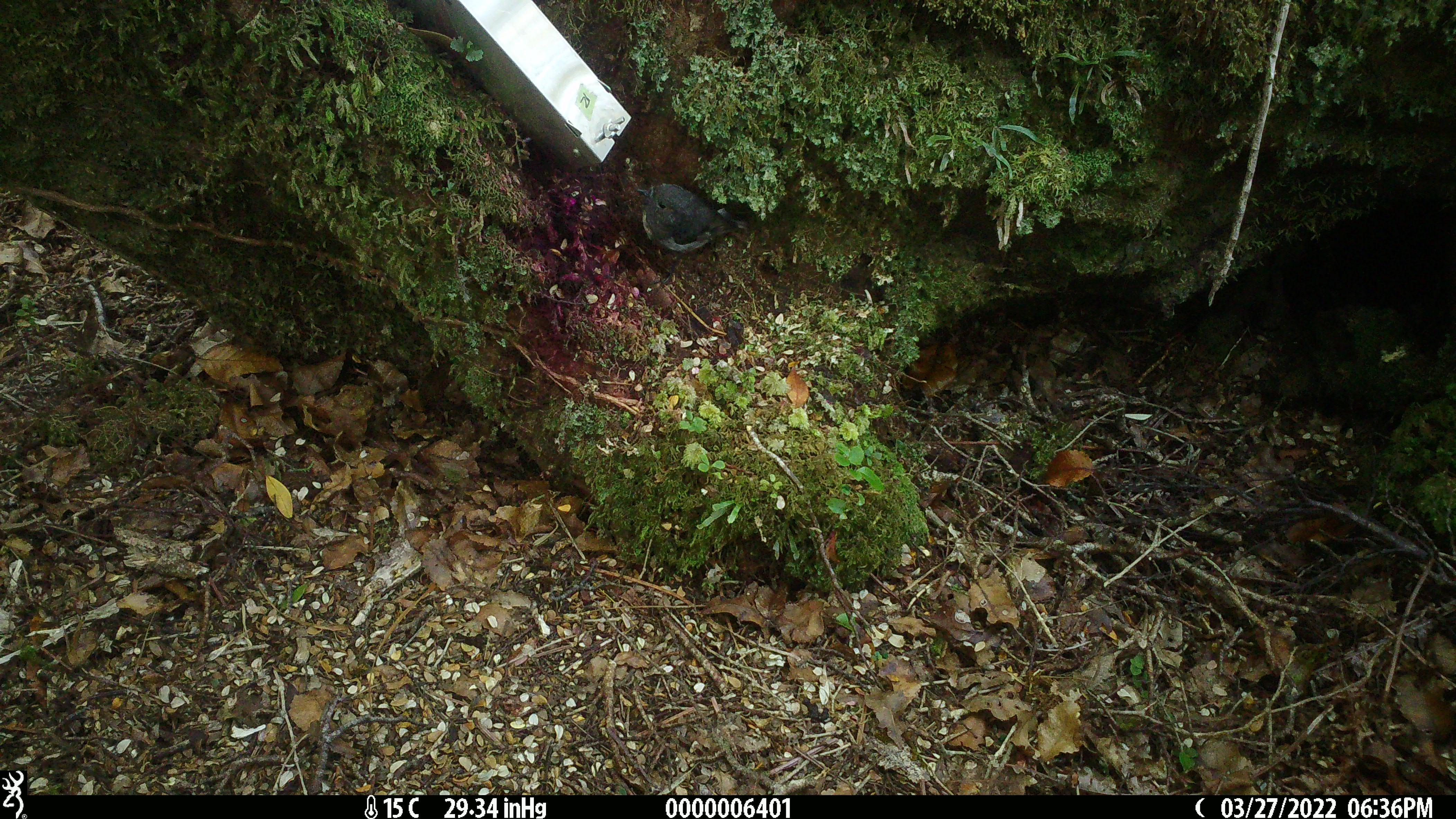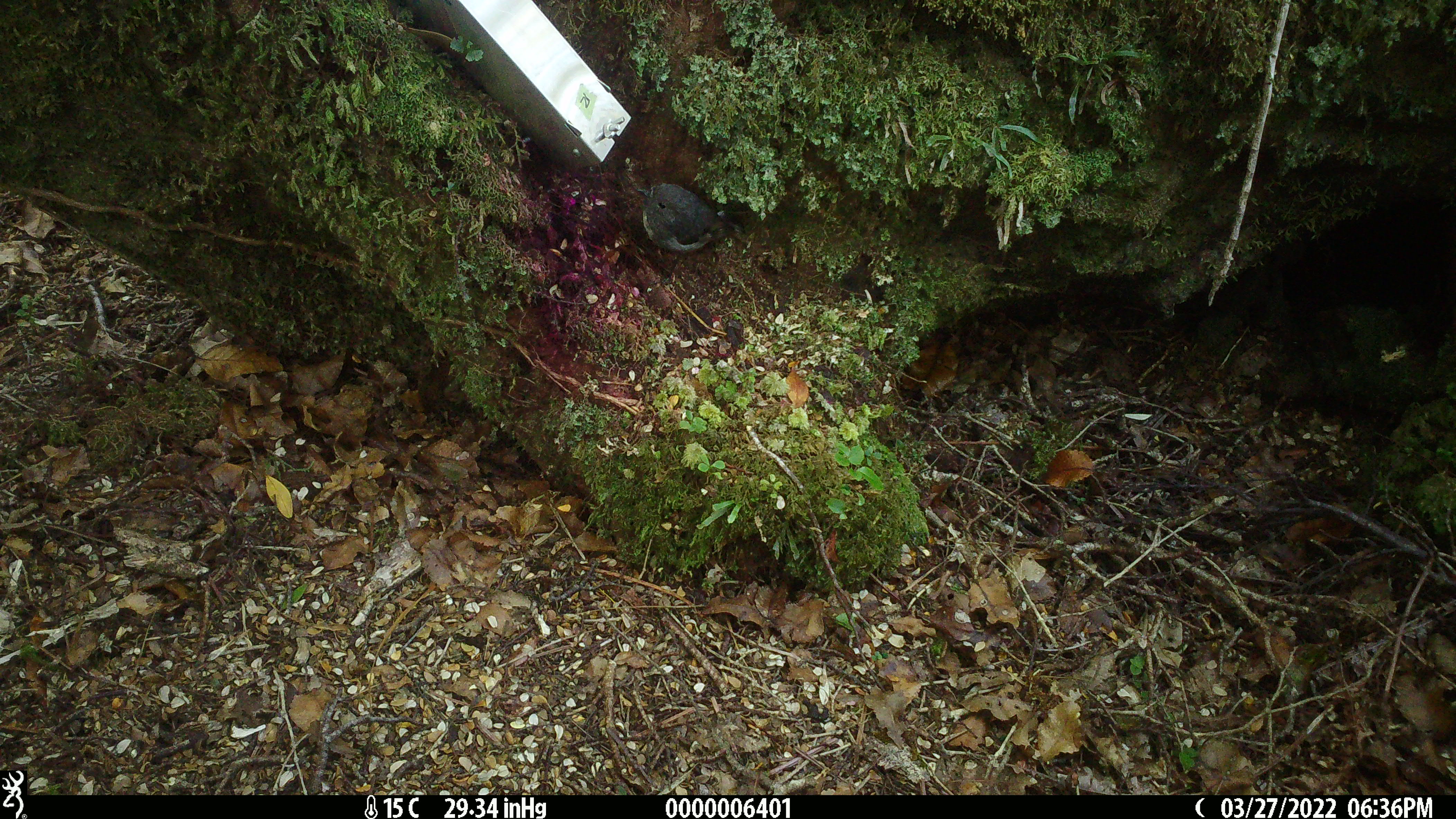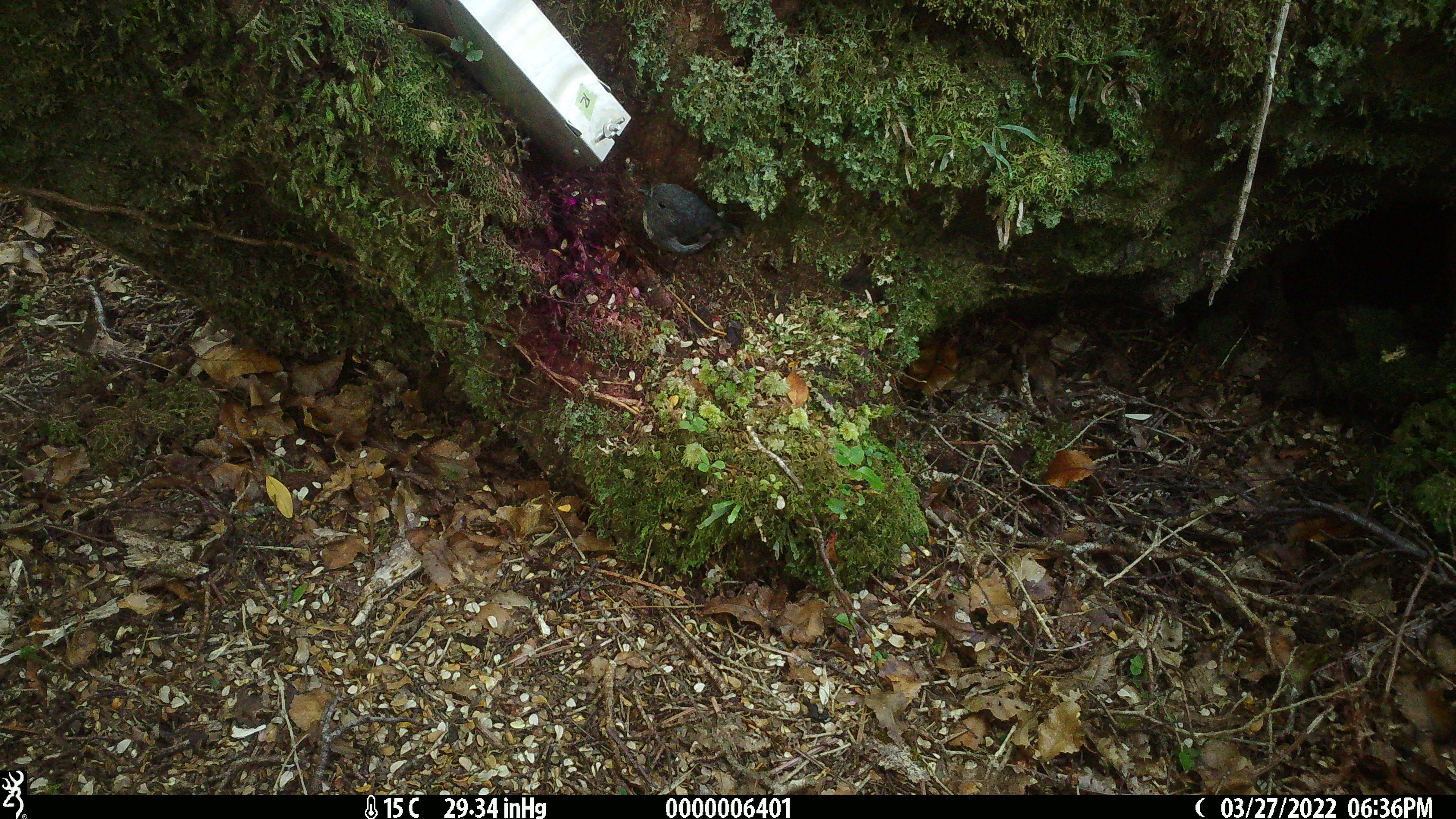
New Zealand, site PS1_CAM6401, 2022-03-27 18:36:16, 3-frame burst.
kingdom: Animalia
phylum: Chordata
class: Aves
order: Passeriformes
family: Petroicidae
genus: Petroica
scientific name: Petroica australis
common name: new zealand robin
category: robin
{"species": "robin (new zealand robin) (Petroica australis)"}